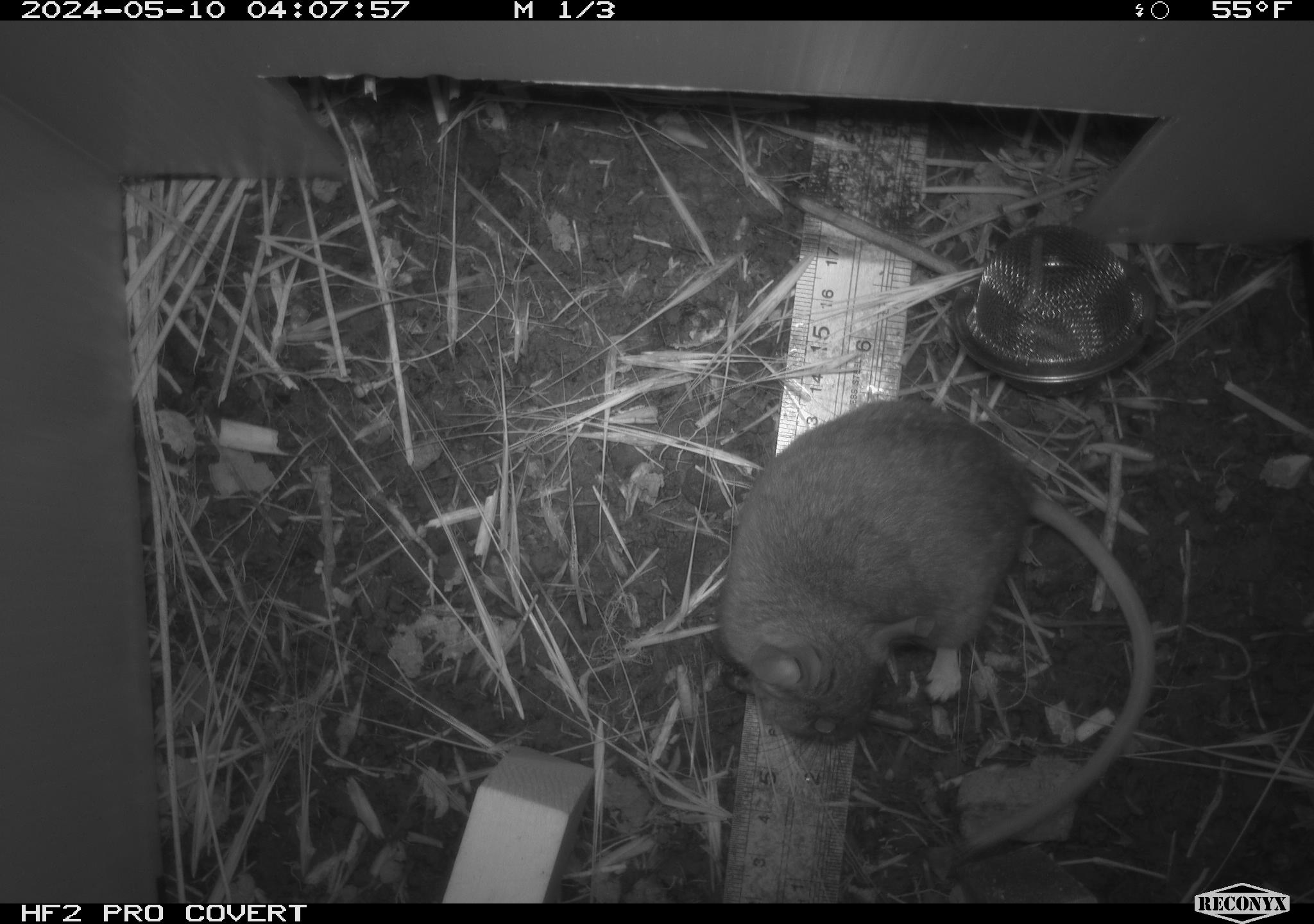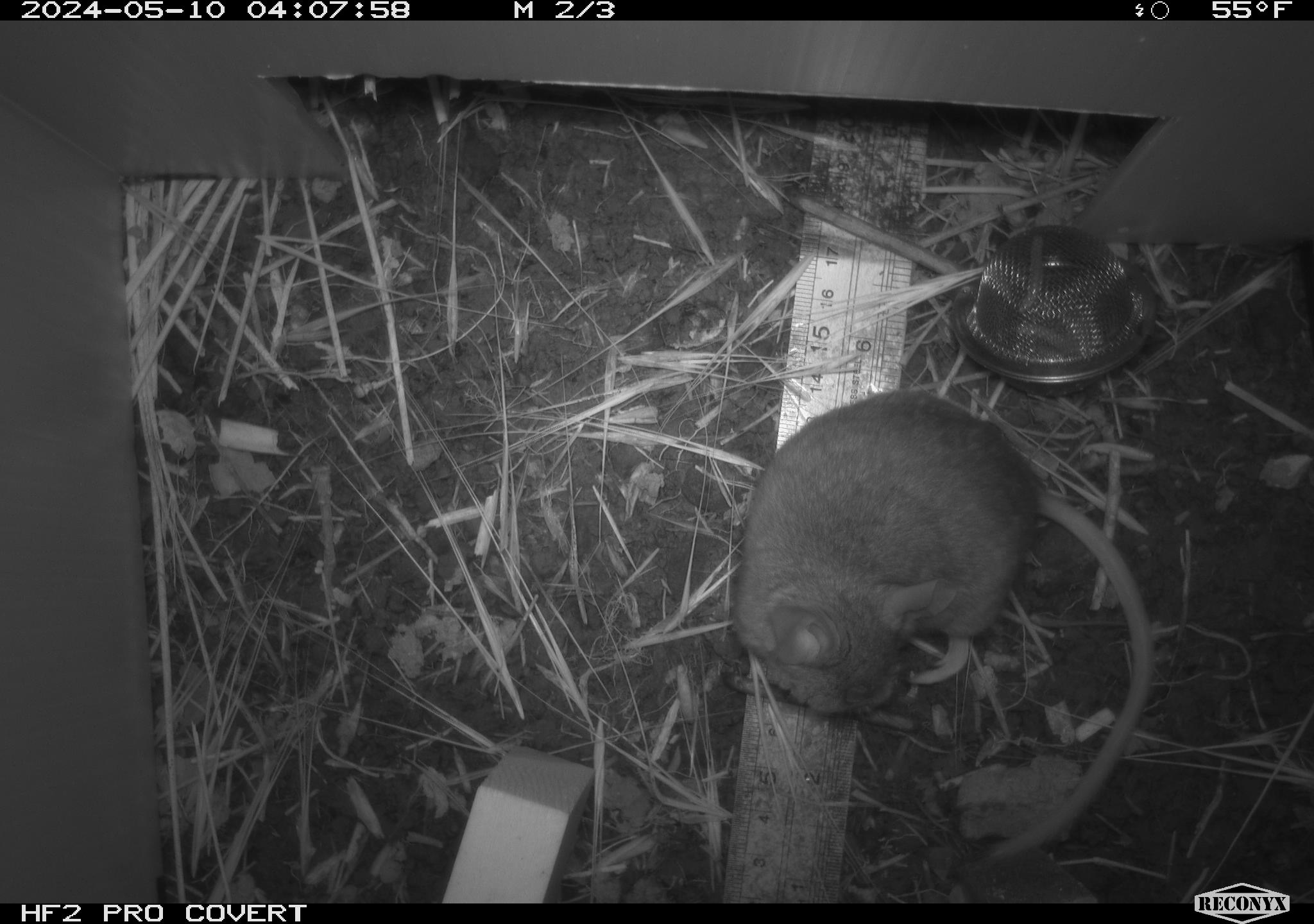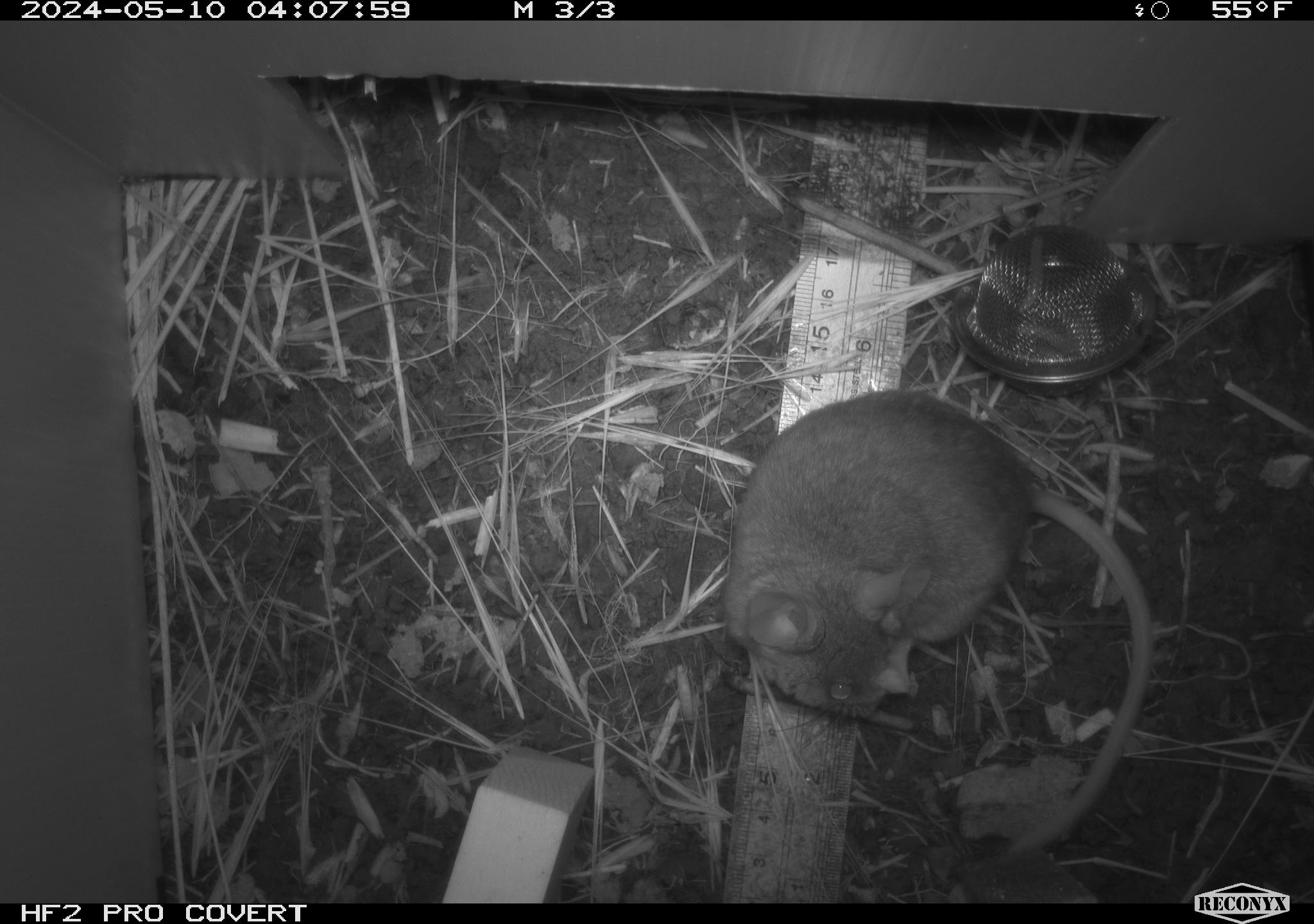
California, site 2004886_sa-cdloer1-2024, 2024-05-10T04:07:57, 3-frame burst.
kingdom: Animalia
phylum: Chordata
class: Mammalia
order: Rodentia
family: Cricetidae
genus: Neotoma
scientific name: Neotoma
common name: pack rat or woodrat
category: neotoma species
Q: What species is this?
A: Neotoma species (pack rat or woodrat) (Neotoma).